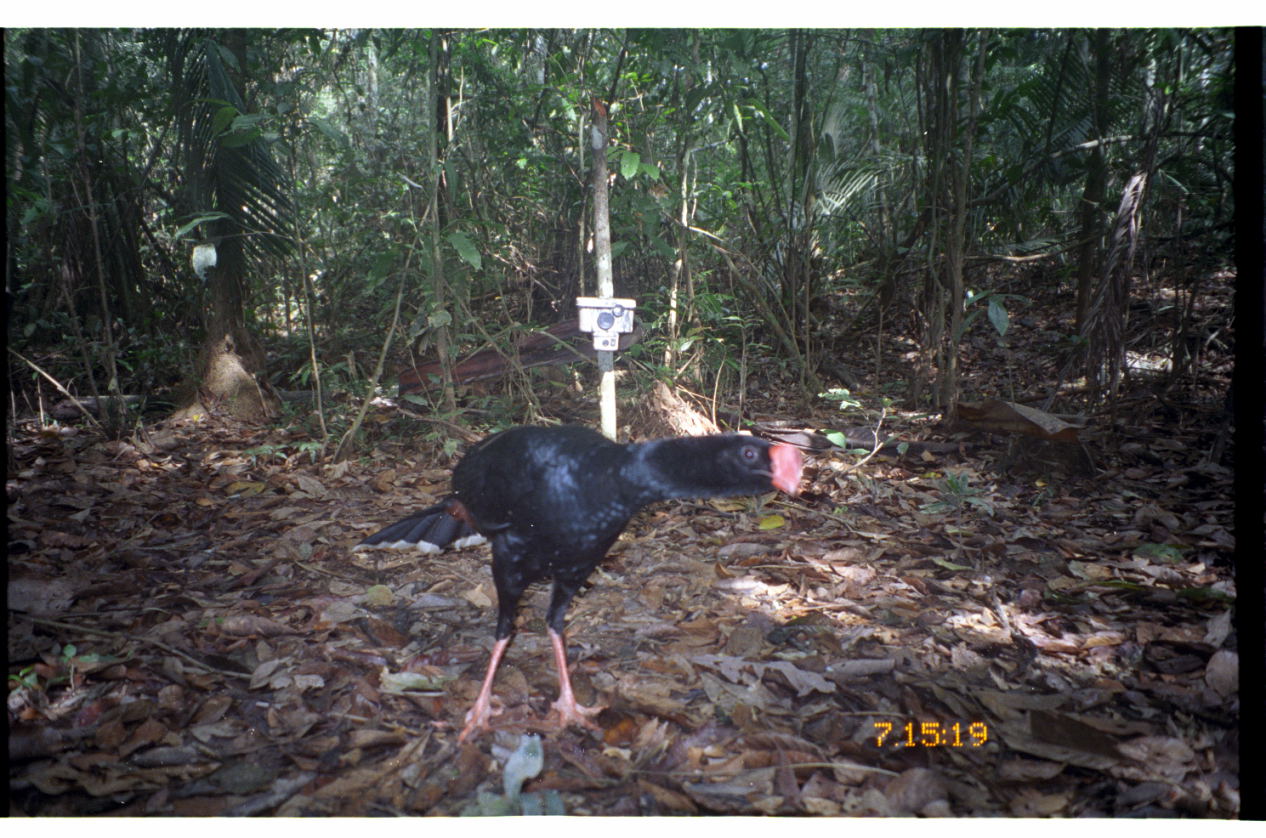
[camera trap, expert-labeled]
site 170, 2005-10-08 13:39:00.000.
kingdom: Animalia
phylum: Chordata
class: Aves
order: Galliformes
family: Cracidae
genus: Mitu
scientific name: Mitu tuberosum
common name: razor-billed curassow